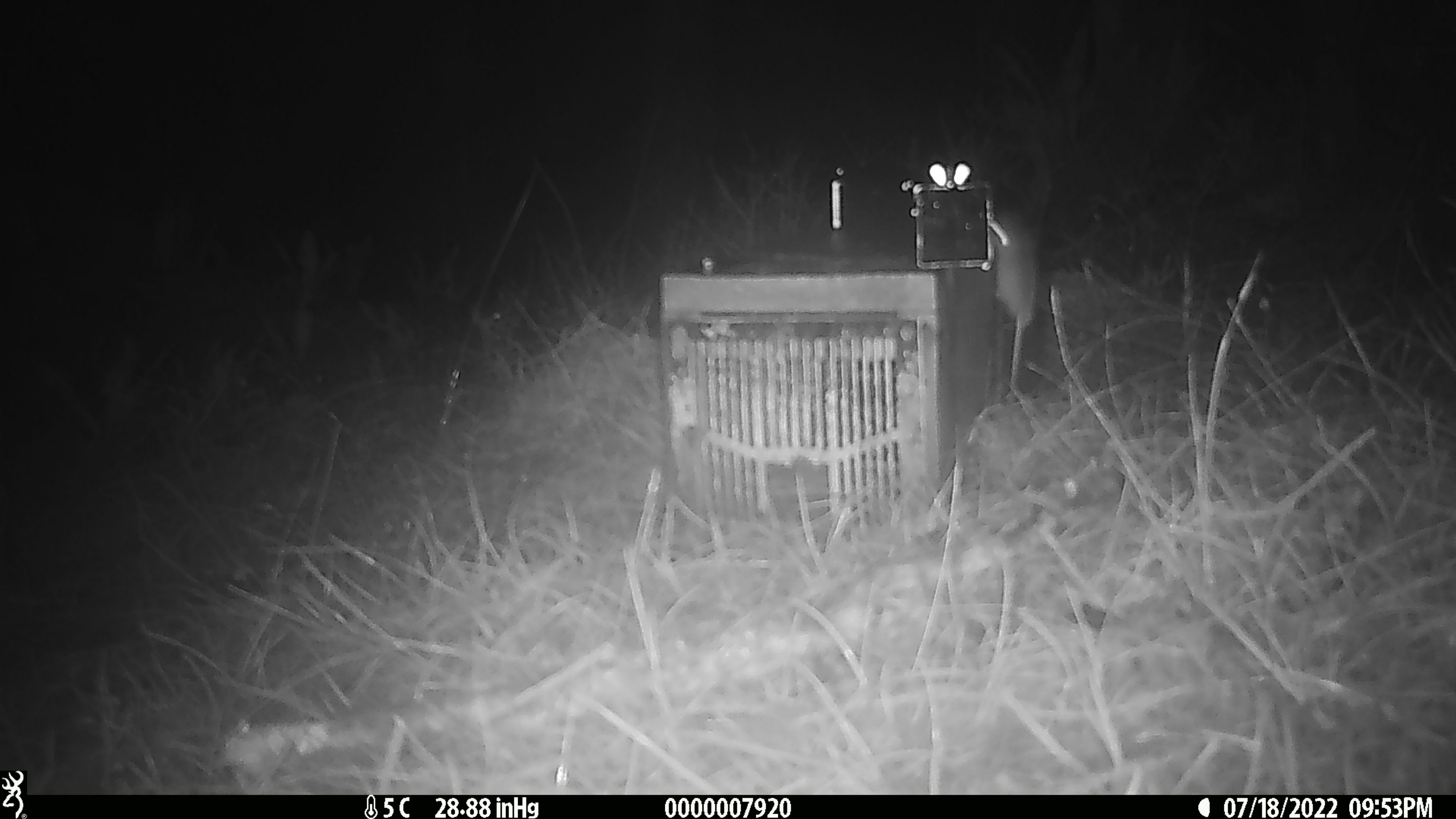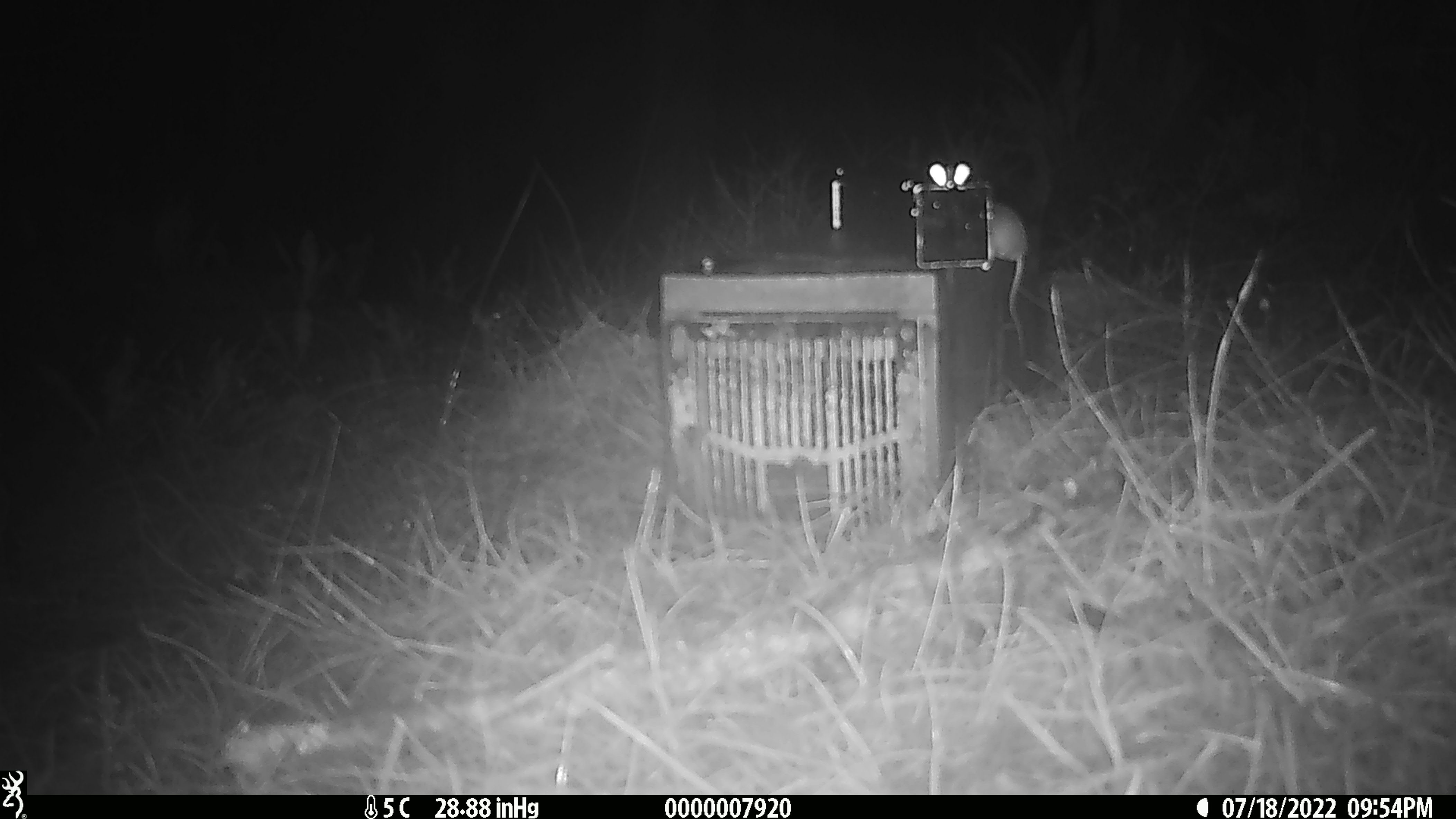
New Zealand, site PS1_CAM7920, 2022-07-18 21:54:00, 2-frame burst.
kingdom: Animalia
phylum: Chordata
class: Mammalia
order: Rodentia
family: Muridae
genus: Mus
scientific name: Mus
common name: mouse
Mouse (Mus).